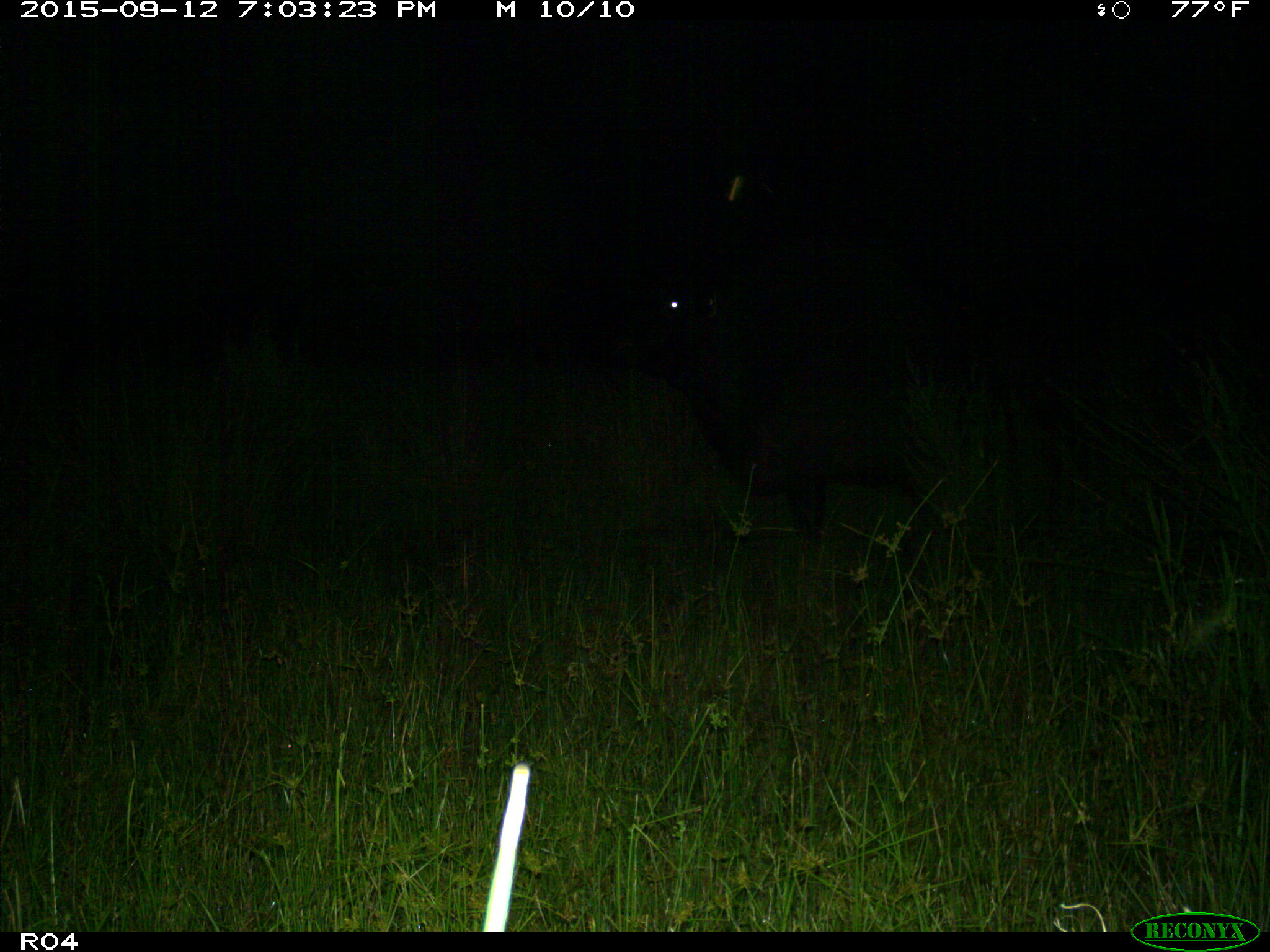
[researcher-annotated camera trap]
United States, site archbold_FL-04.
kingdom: Animalia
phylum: Chordata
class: Mammalia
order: Artiodactyla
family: Bovidae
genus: Bos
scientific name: Bos taurus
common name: domestic cow